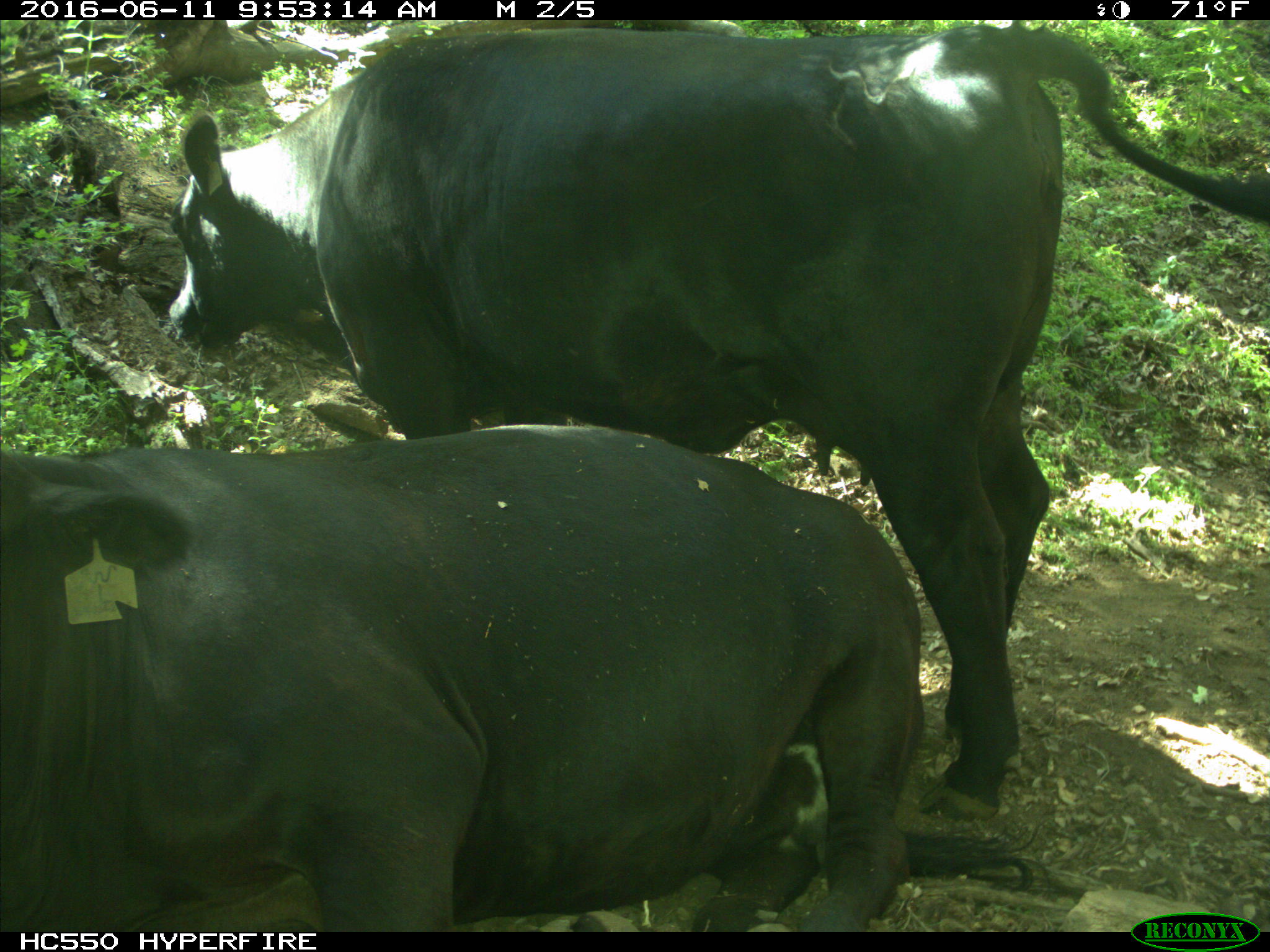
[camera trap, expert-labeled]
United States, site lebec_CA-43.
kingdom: Animalia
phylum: Chordata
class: Mammalia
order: Artiodactyla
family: Bovidae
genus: Bos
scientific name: Bos taurus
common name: domestic cow